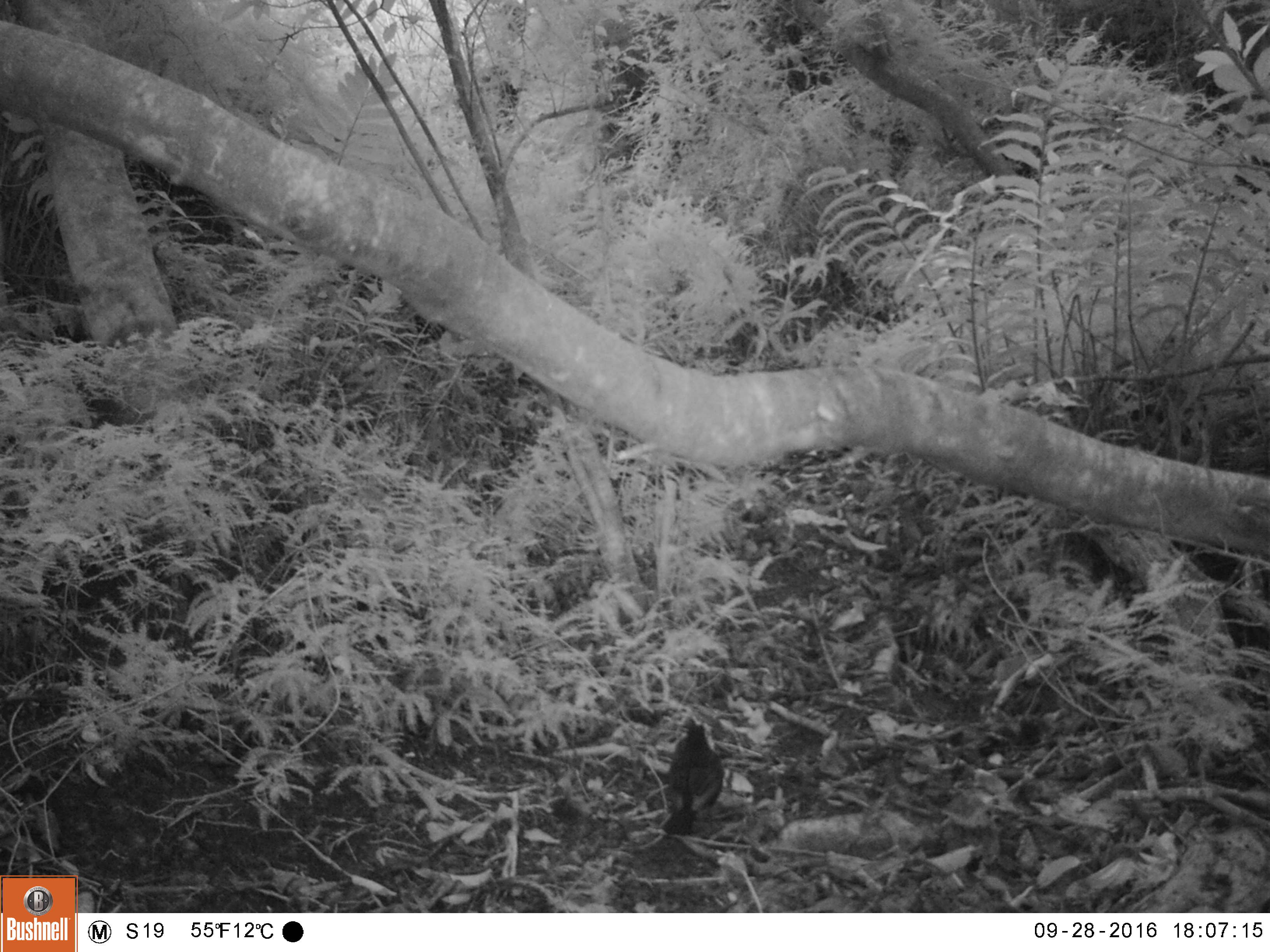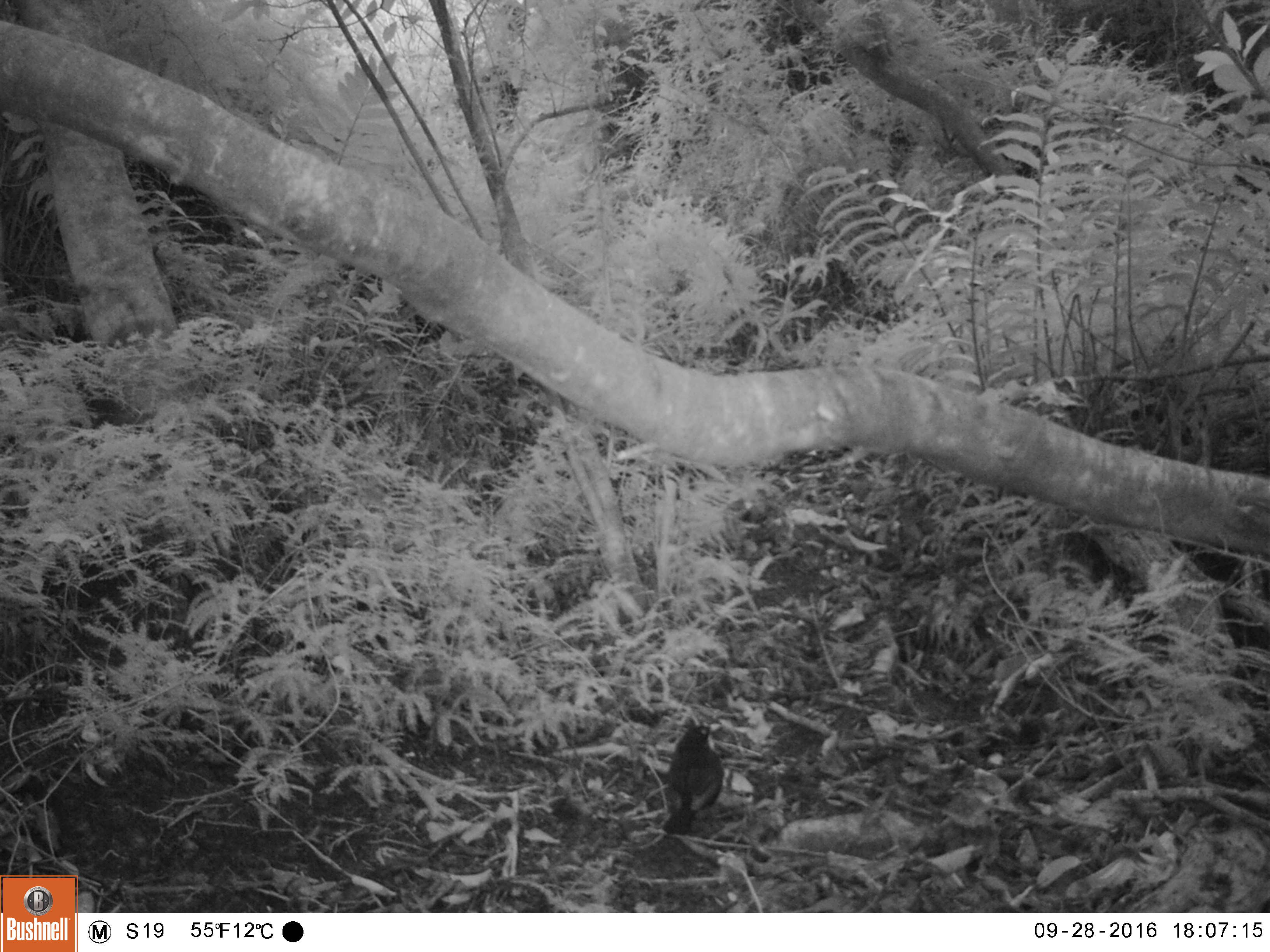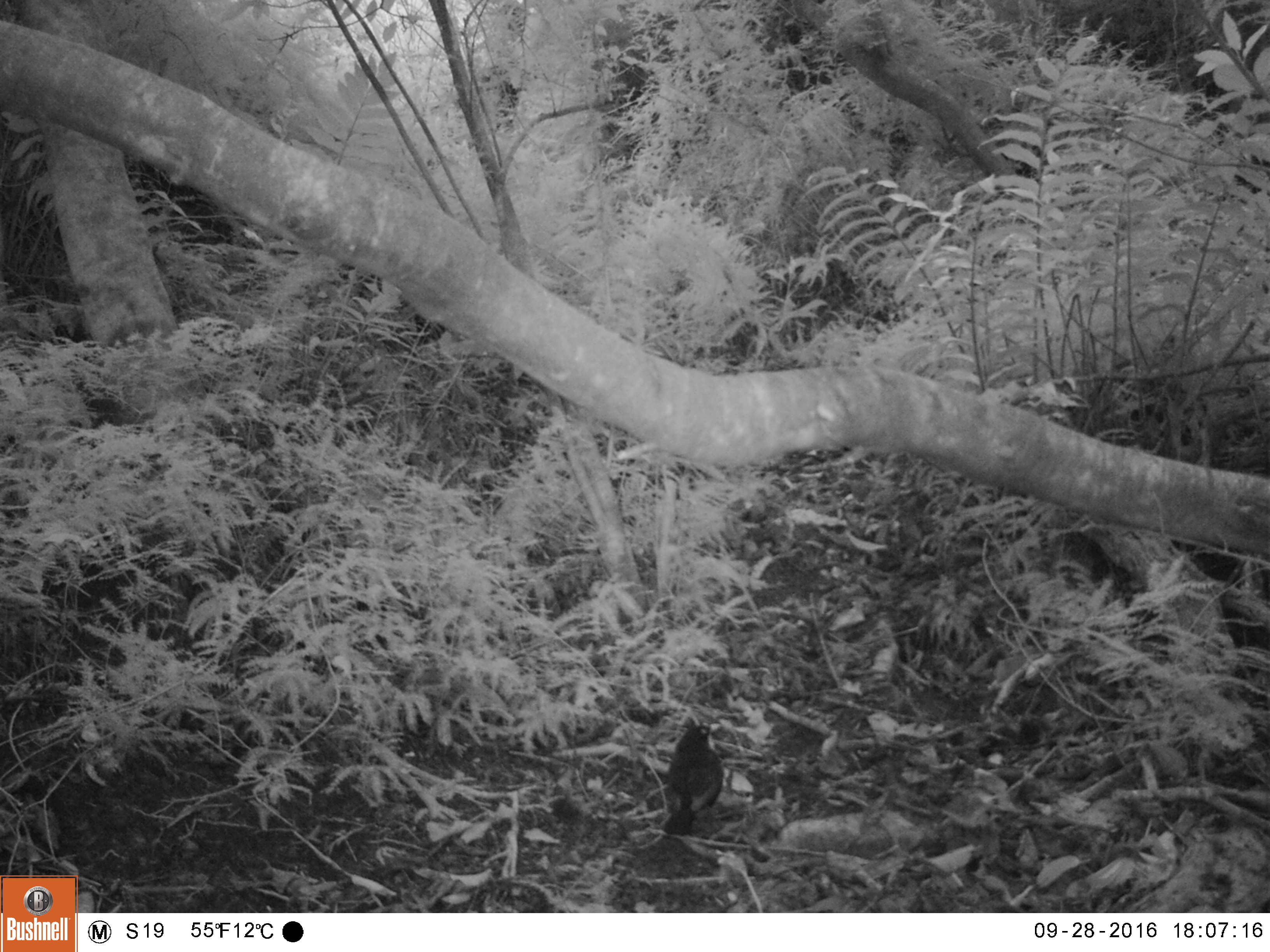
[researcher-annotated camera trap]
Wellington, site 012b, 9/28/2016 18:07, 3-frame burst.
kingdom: Animalia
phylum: Chordata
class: Aves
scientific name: Aves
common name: bird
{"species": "bird (Aves)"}